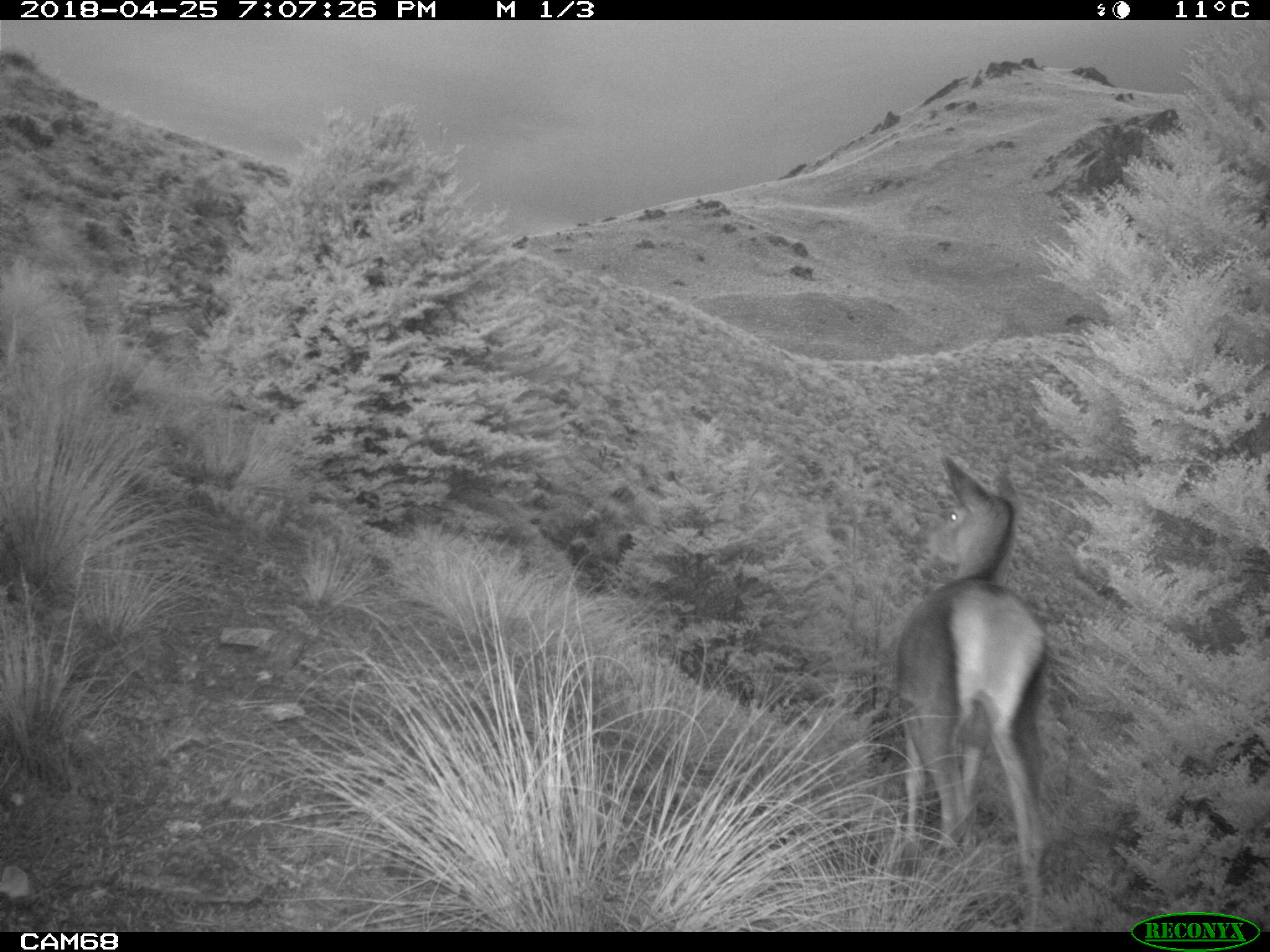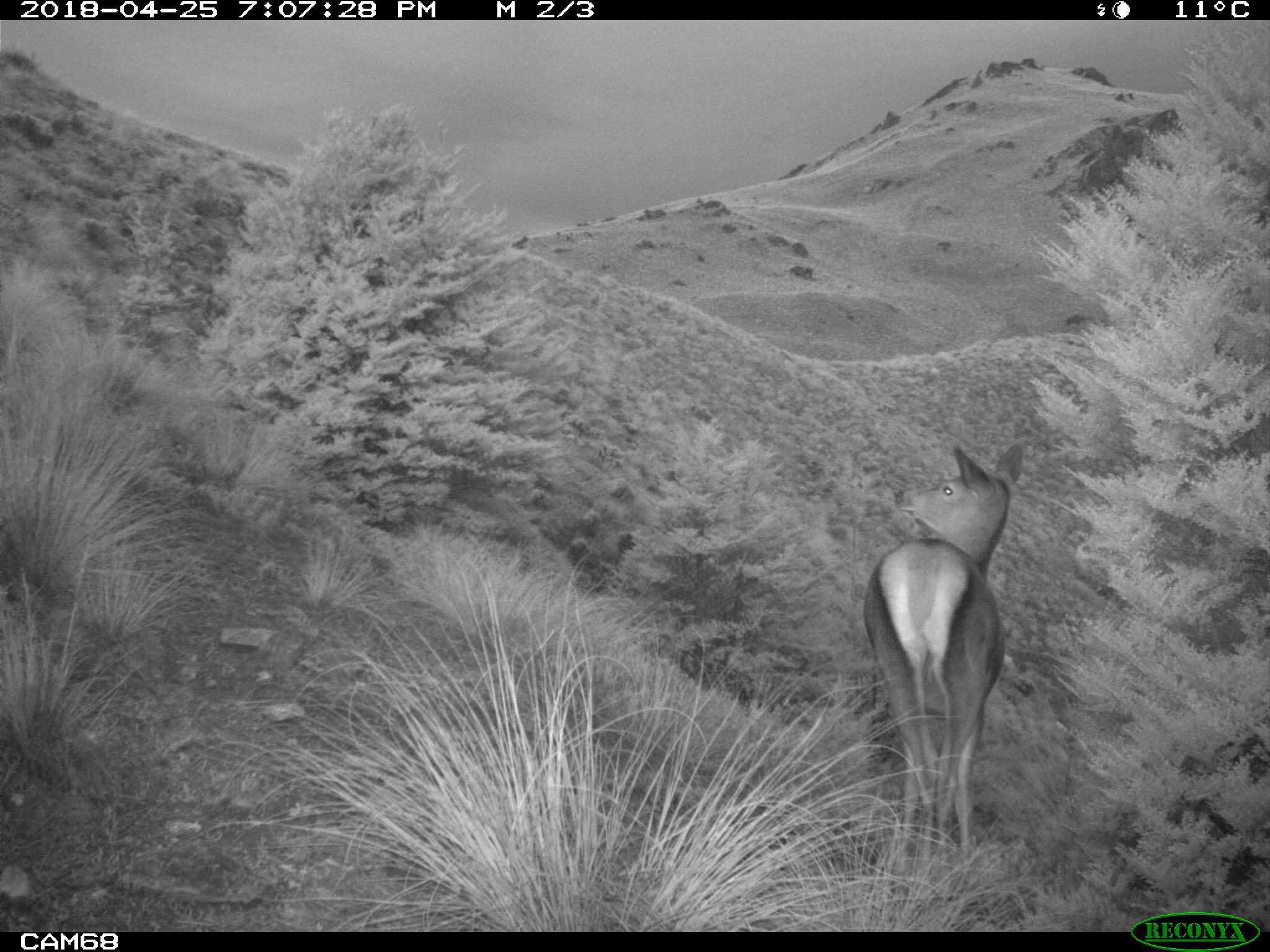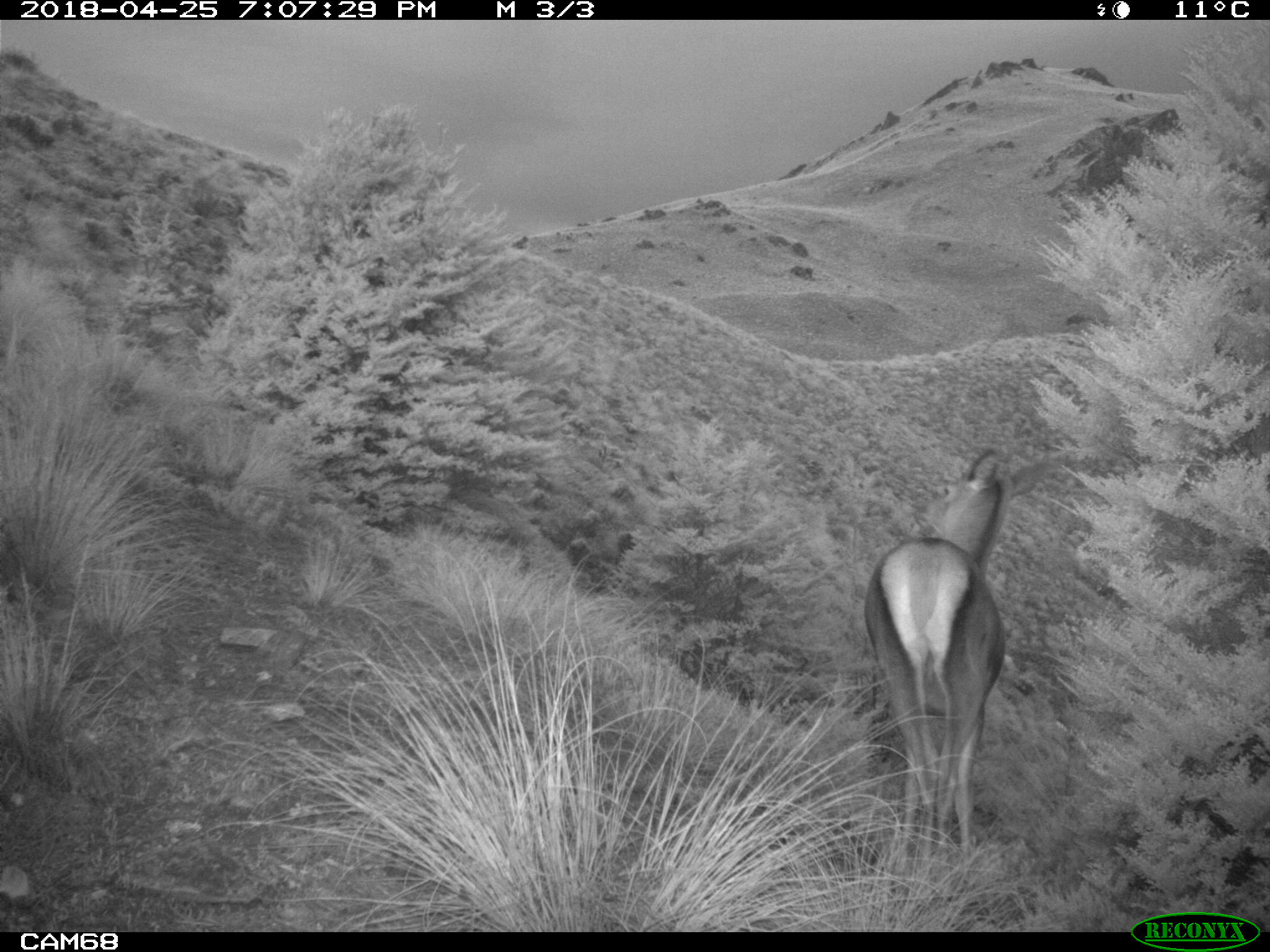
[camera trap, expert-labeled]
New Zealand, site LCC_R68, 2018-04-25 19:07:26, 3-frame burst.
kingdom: Animalia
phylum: Chordata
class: Mammalia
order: Artiodactyla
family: Cervidae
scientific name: Cervidae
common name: deer